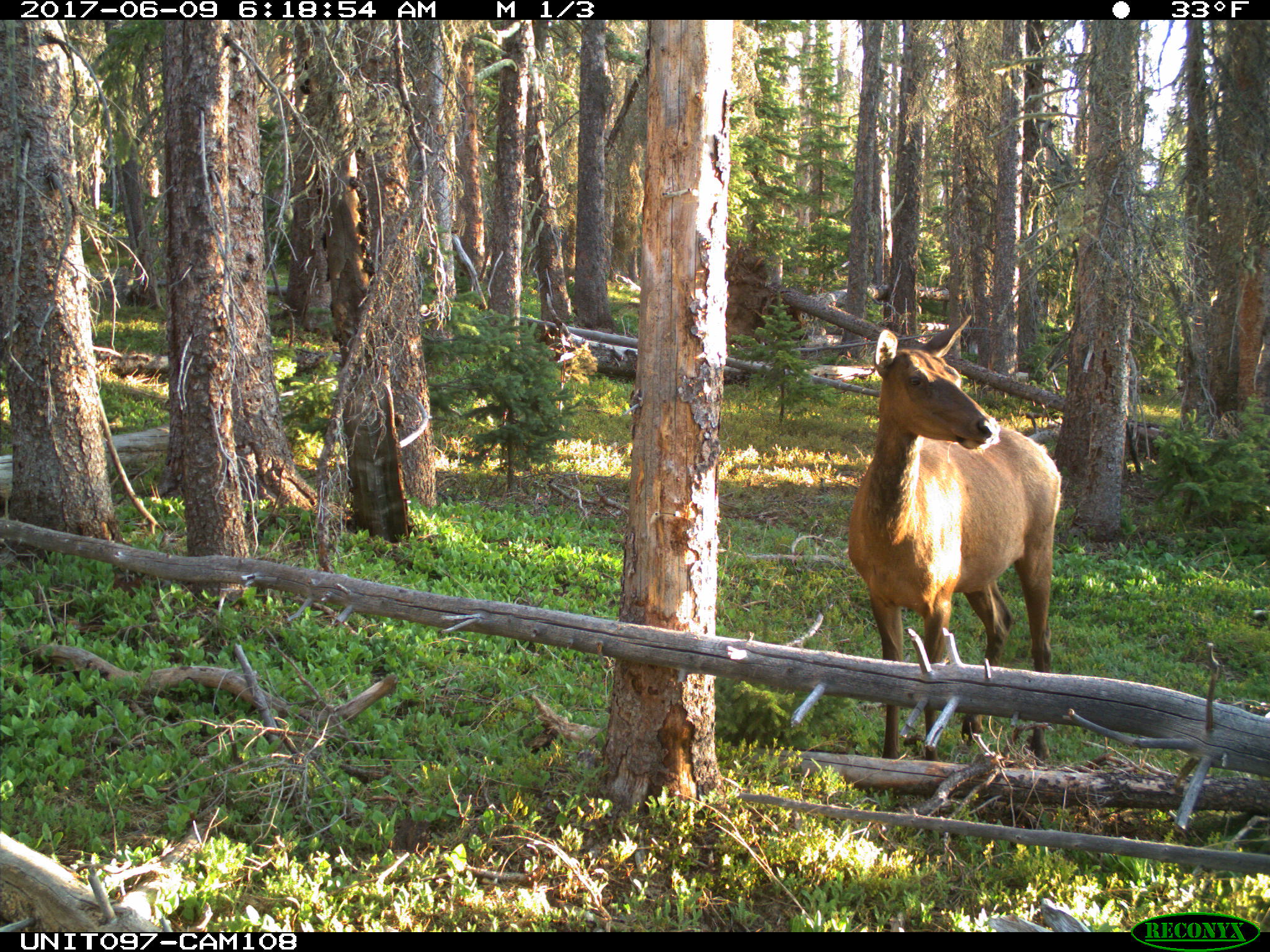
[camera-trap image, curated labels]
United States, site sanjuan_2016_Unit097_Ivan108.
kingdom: Animalia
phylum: Chordata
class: Mammalia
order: Artiodactyla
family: Cervidae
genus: Cervus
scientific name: Cervus elaphus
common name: red deer